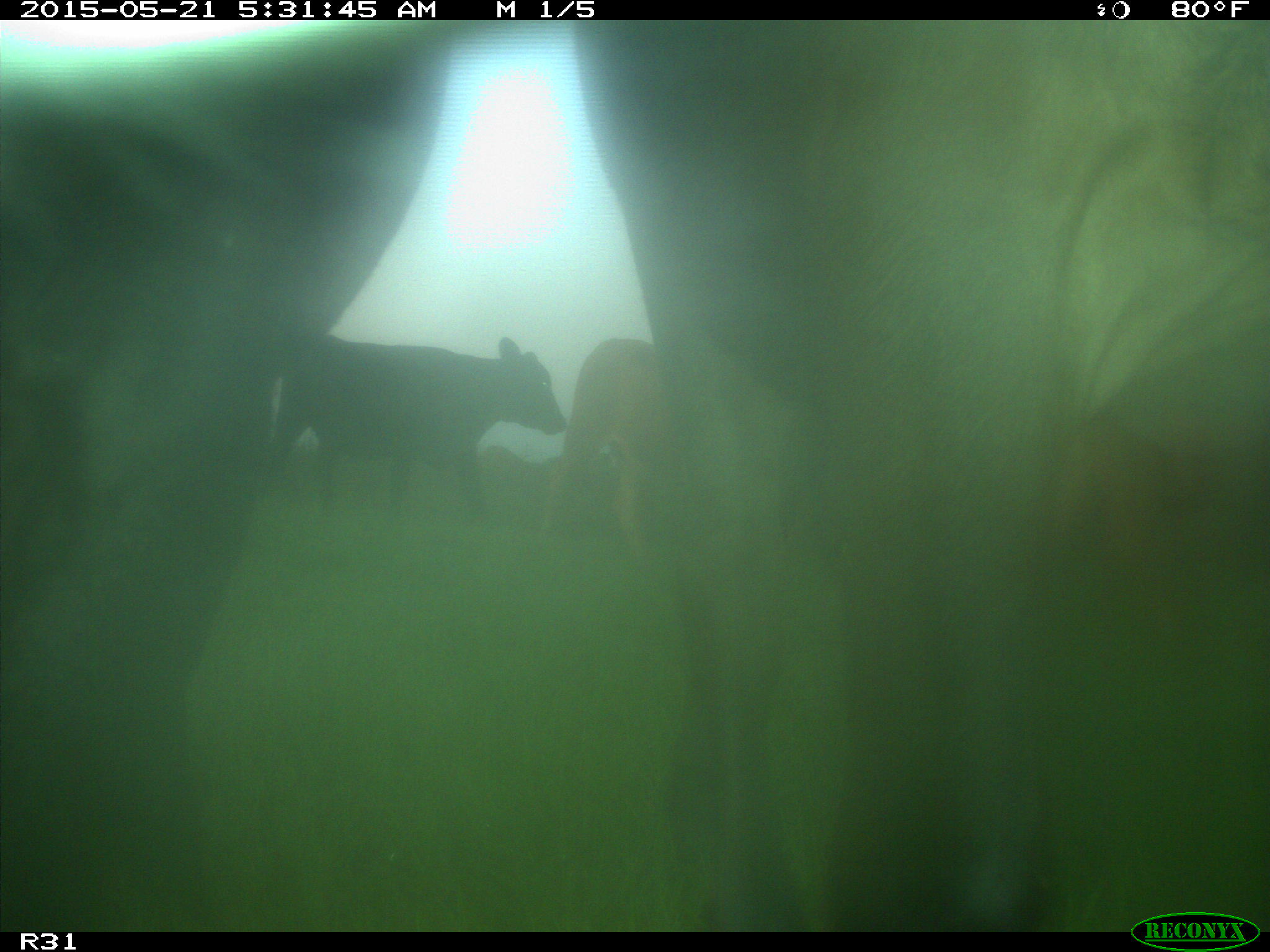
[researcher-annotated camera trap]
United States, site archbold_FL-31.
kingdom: Animalia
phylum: Chordata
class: Mammalia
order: Artiodactyla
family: Bovidae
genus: Bos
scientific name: Bos taurus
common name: domestic cow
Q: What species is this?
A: Bos taurus (domestic cow).